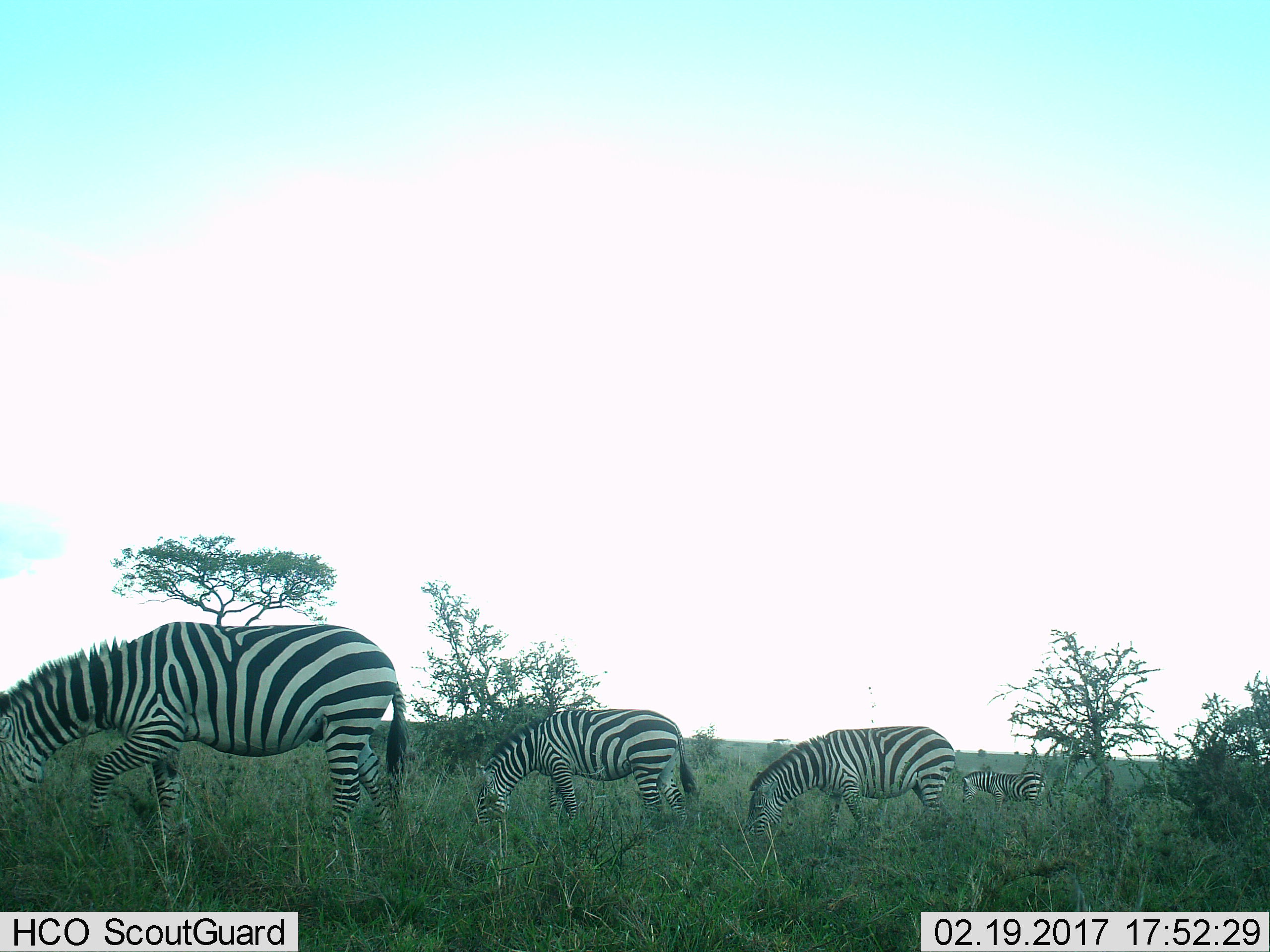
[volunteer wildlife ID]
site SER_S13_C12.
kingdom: Animalia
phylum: Chordata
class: Mammalia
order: Perissodactyla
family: Equidae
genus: Equus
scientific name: Equus quagga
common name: plains zebra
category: zebraplains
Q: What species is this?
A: Zebraplains (plains zebra) (Equus quagga).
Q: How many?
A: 4.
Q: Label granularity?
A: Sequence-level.